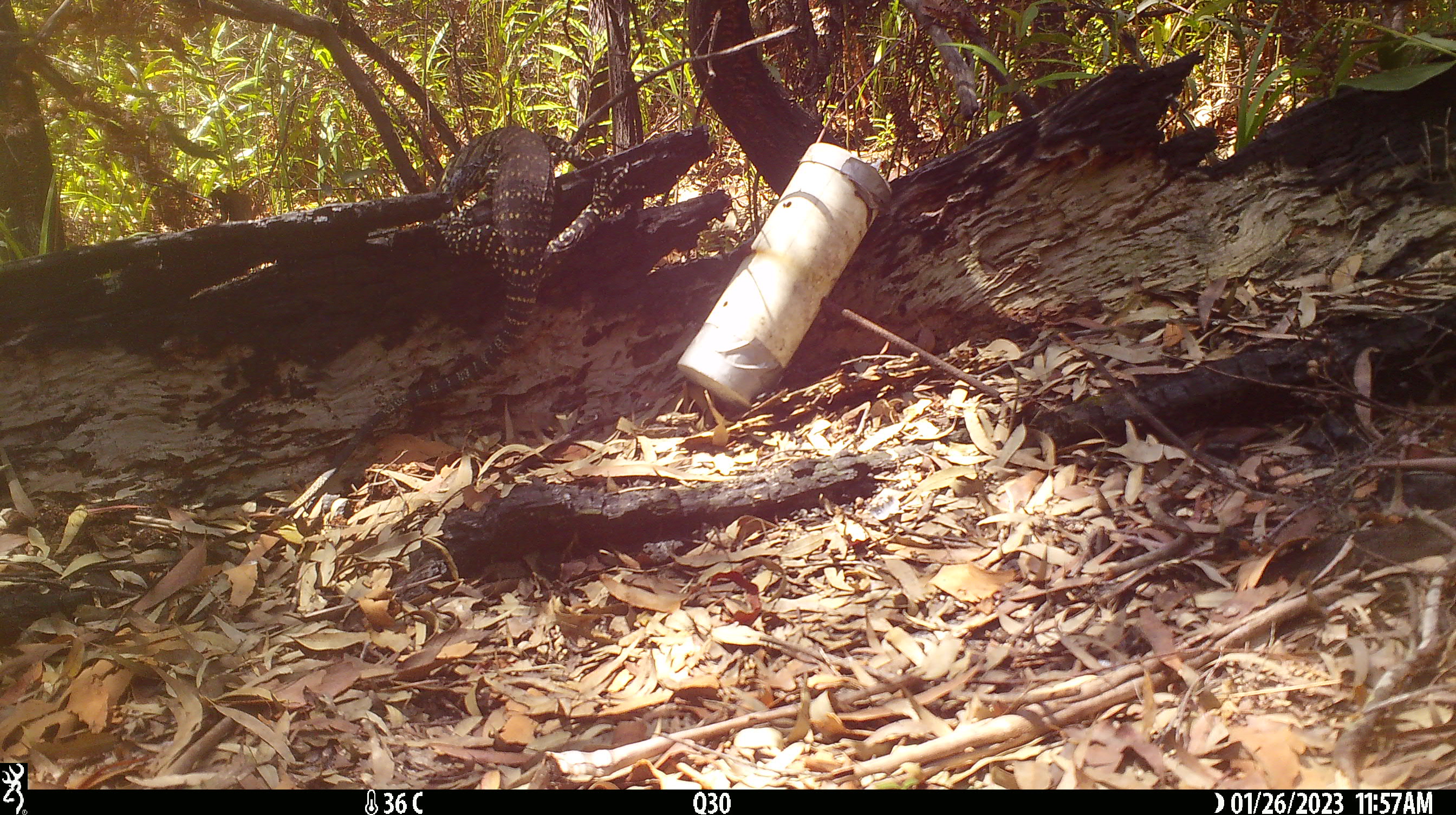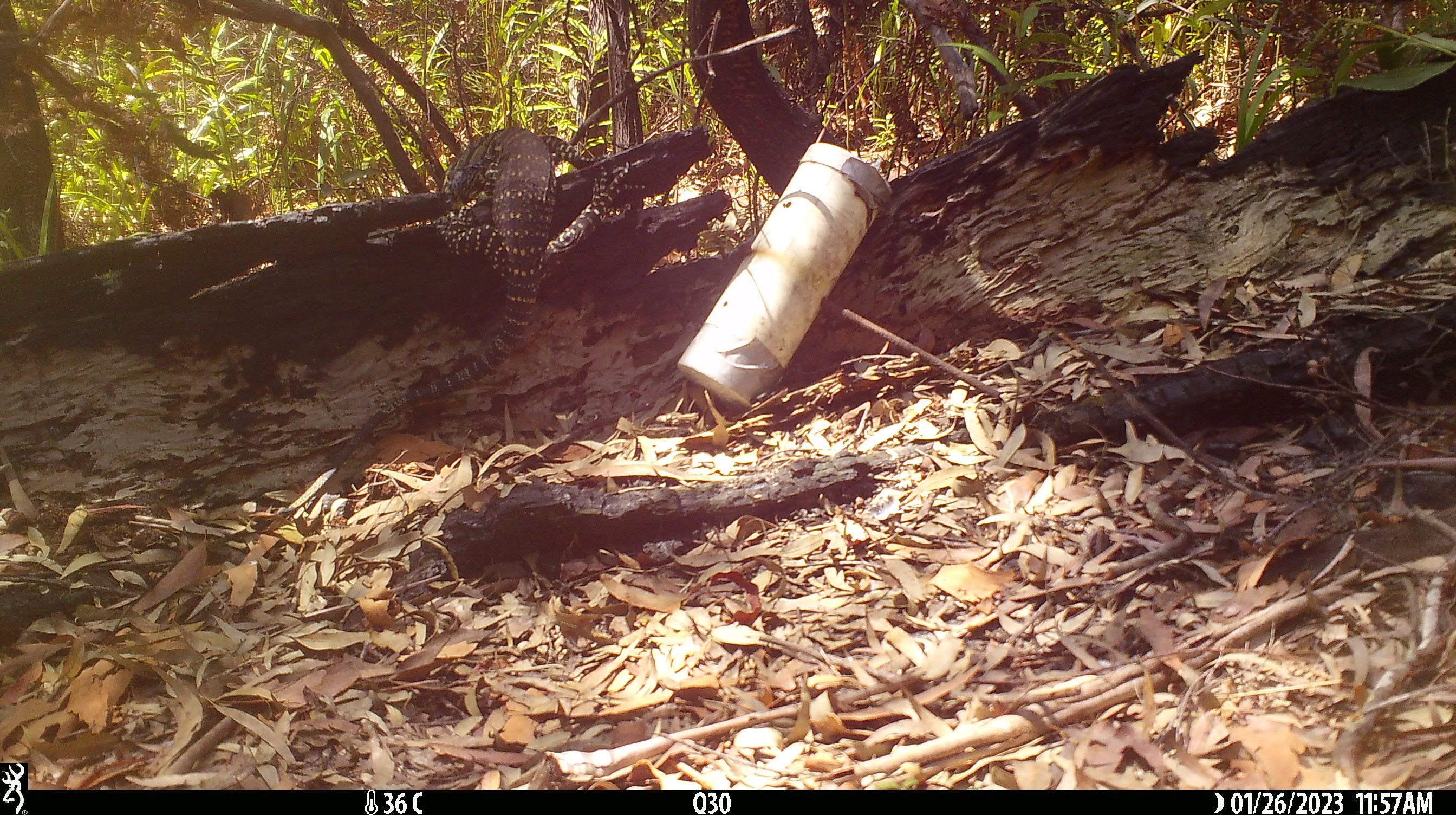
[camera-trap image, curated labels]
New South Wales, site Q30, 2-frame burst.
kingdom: Animalia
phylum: Chordata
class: Reptilia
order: Squamata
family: Varanidae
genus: Varanus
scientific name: Varanus varius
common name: lace monitor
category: goanna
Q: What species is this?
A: Goanna (lace monitor) (Varanus varius).